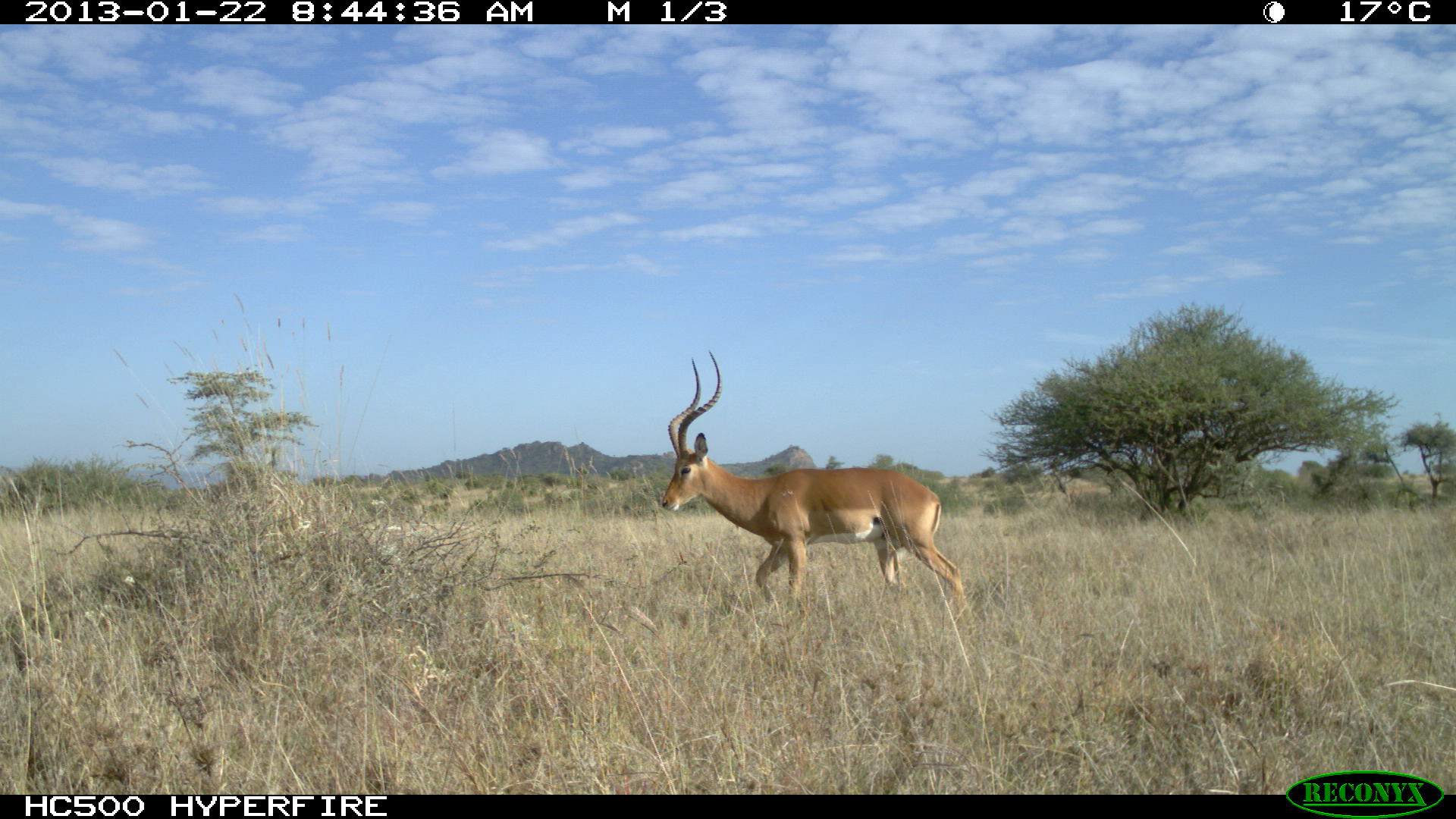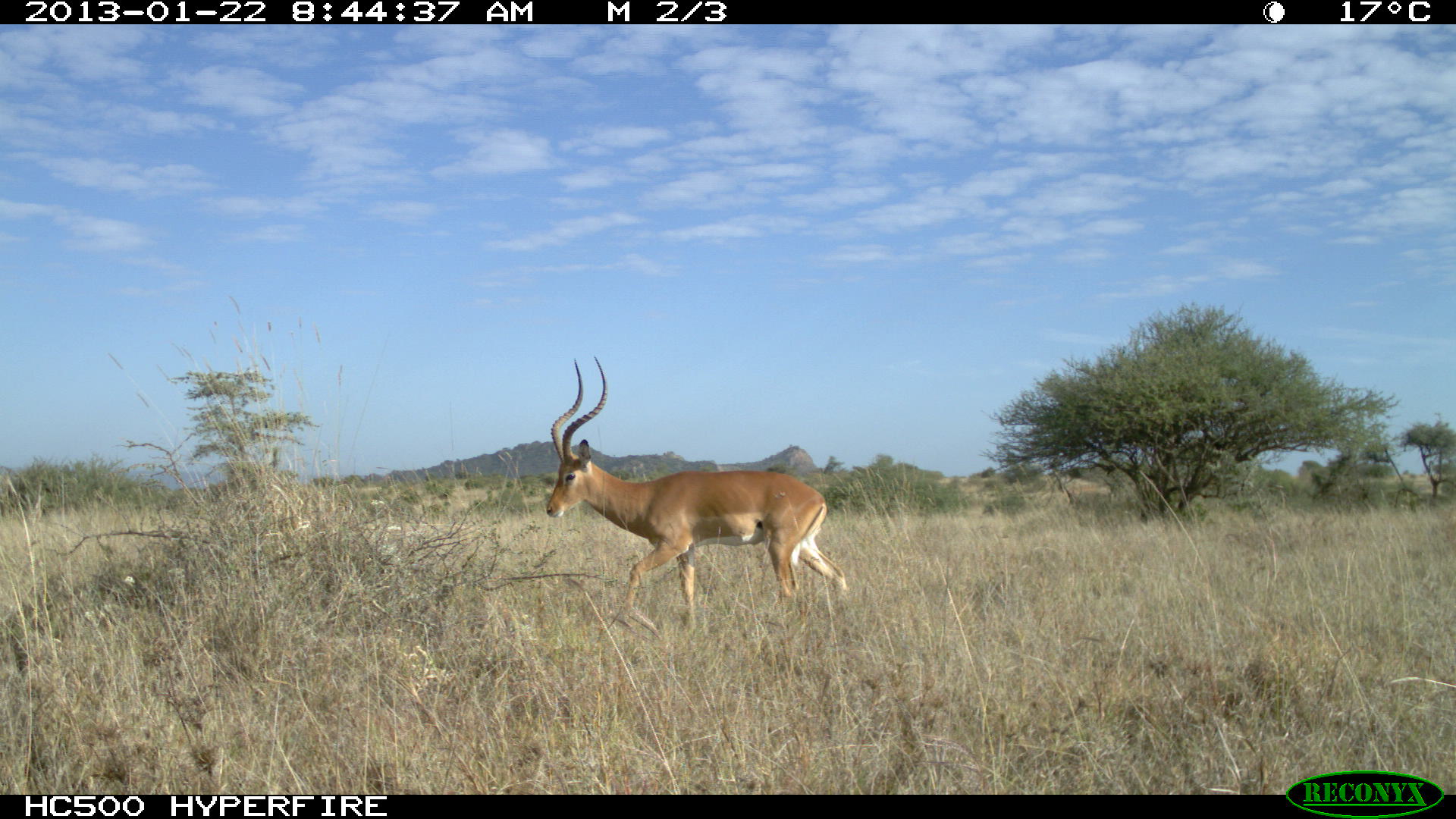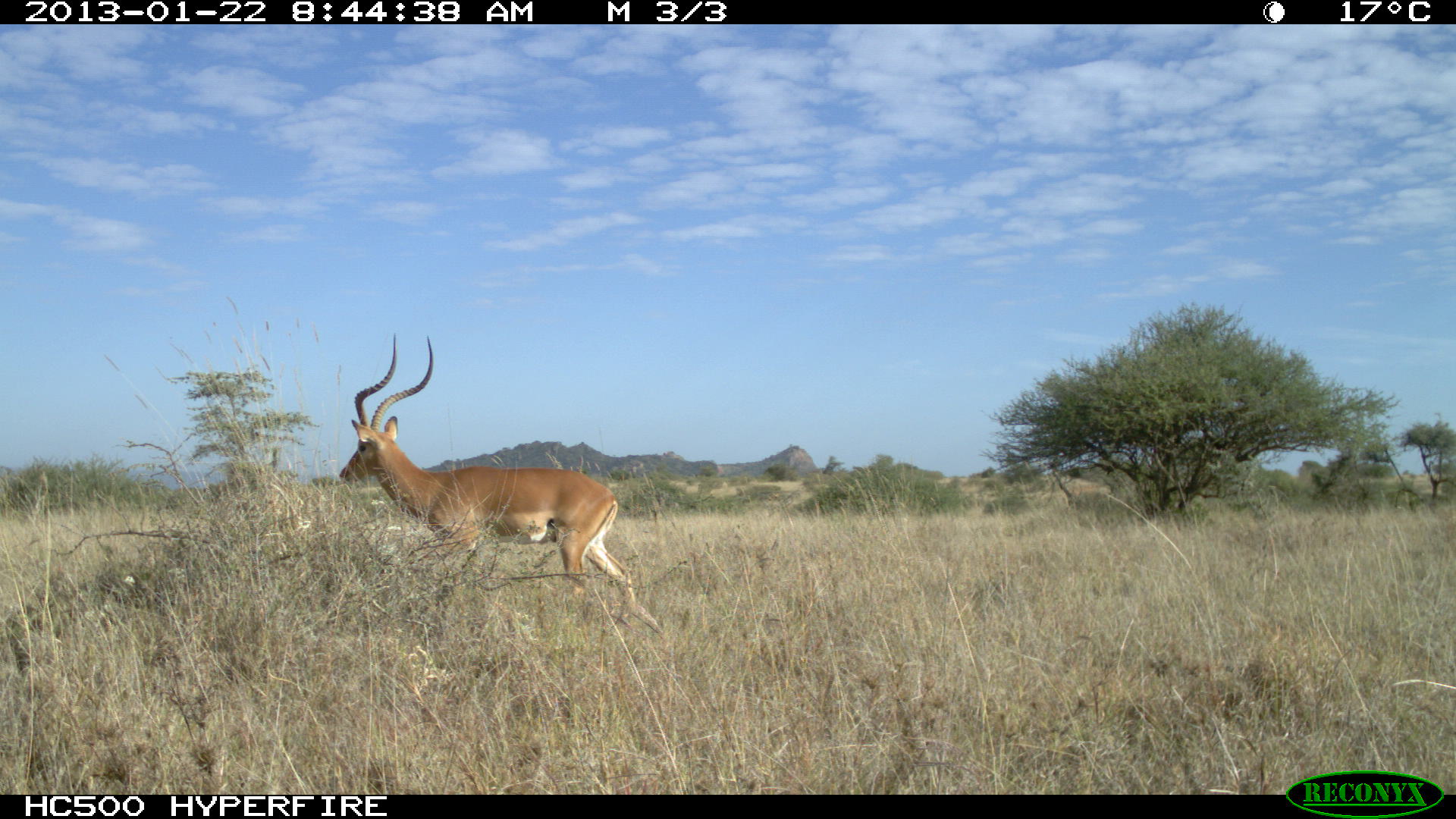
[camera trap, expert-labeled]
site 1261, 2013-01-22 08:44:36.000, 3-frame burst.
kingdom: Animalia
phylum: Chordata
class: Mammalia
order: Artiodactyla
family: Bovidae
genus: Aepyceros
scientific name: Aepyceros melampus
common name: impala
Aepyceros melampus (impala), count 1.